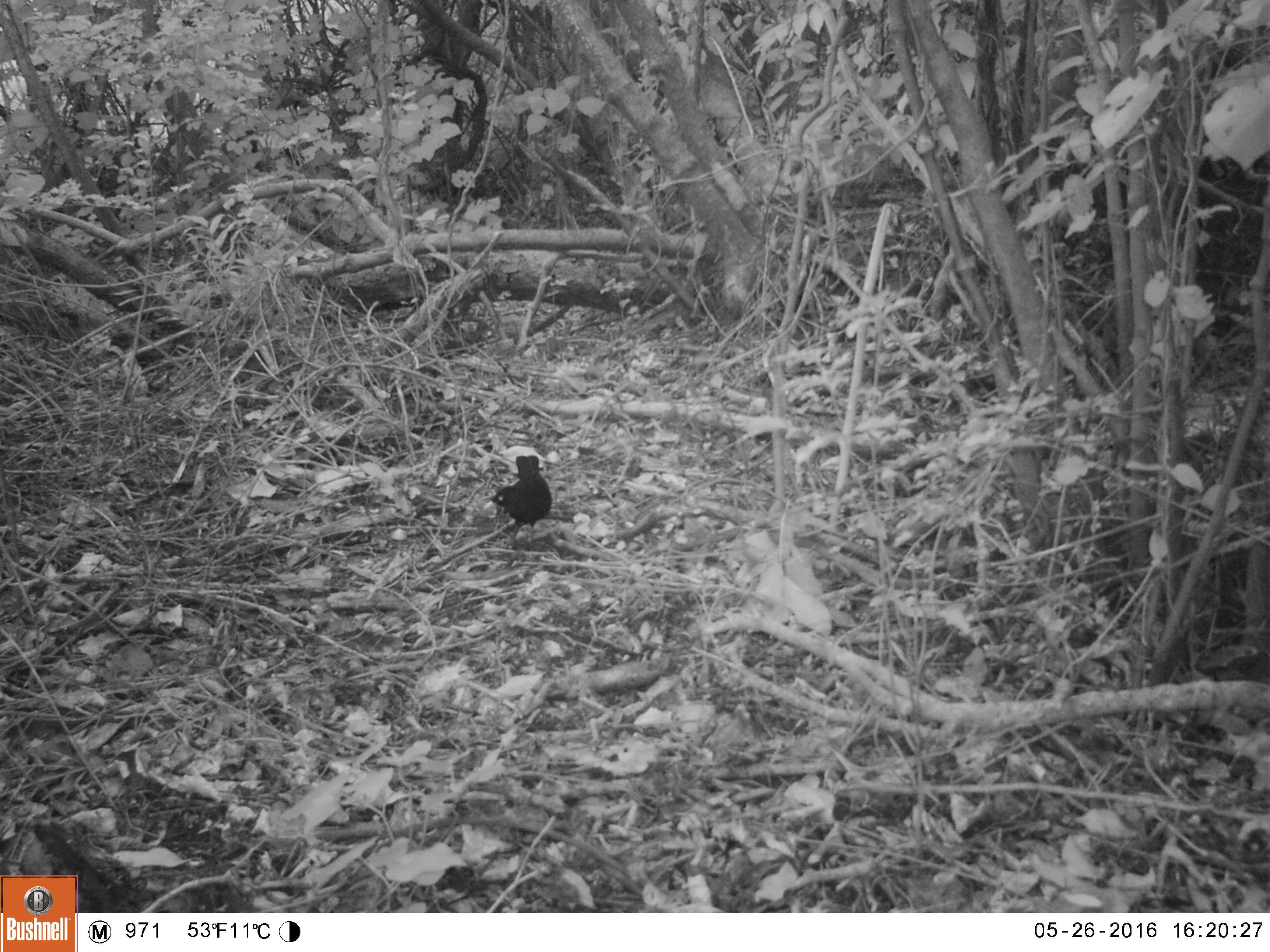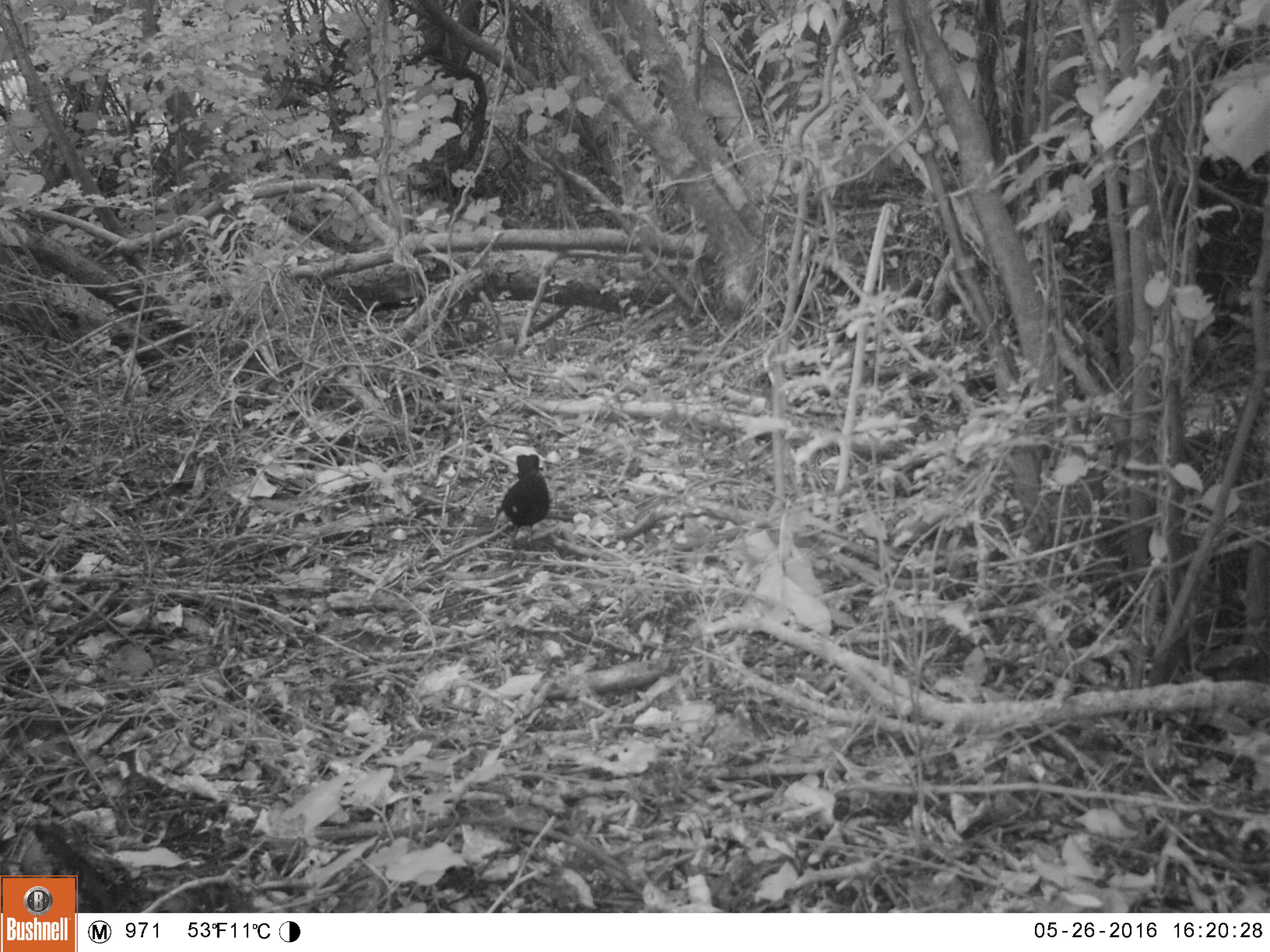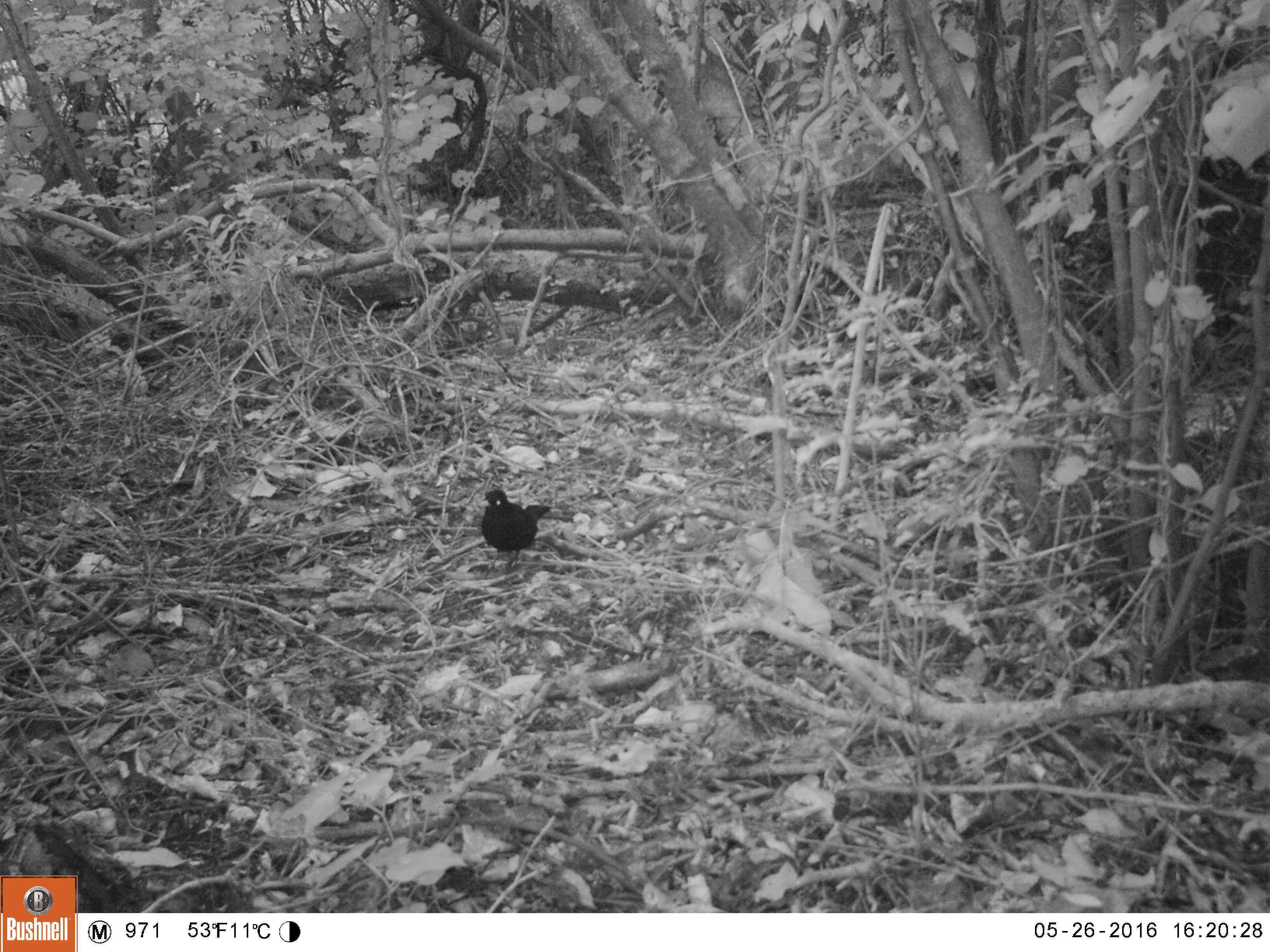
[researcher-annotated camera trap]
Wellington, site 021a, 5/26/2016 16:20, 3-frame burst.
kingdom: Animalia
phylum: Chordata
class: Aves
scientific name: Aves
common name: bird